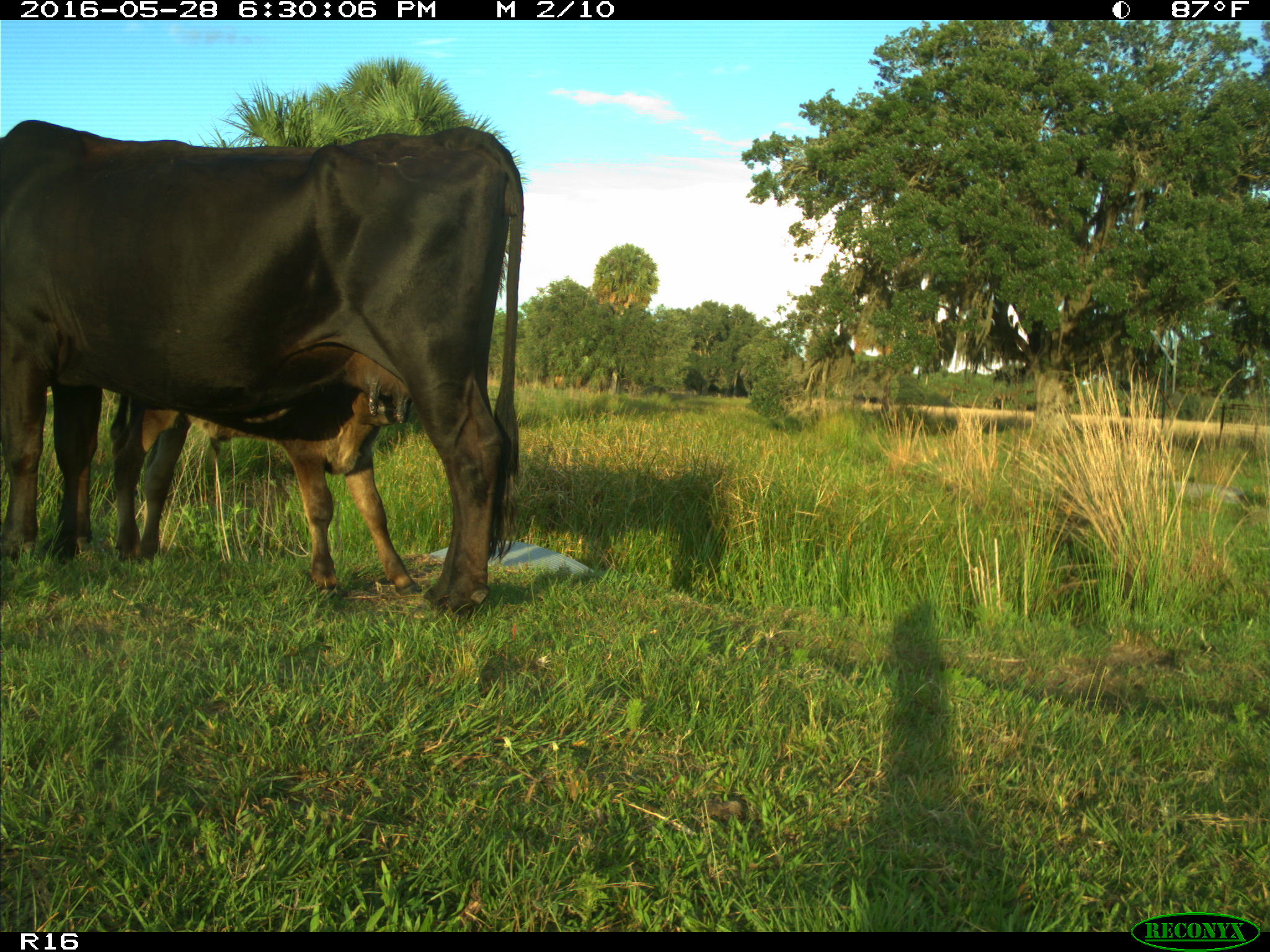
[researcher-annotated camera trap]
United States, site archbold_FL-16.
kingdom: Animalia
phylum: Chordata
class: Mammalia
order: Artiodactyla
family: Bovidae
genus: Bos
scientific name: Bos taurus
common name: domestic cow